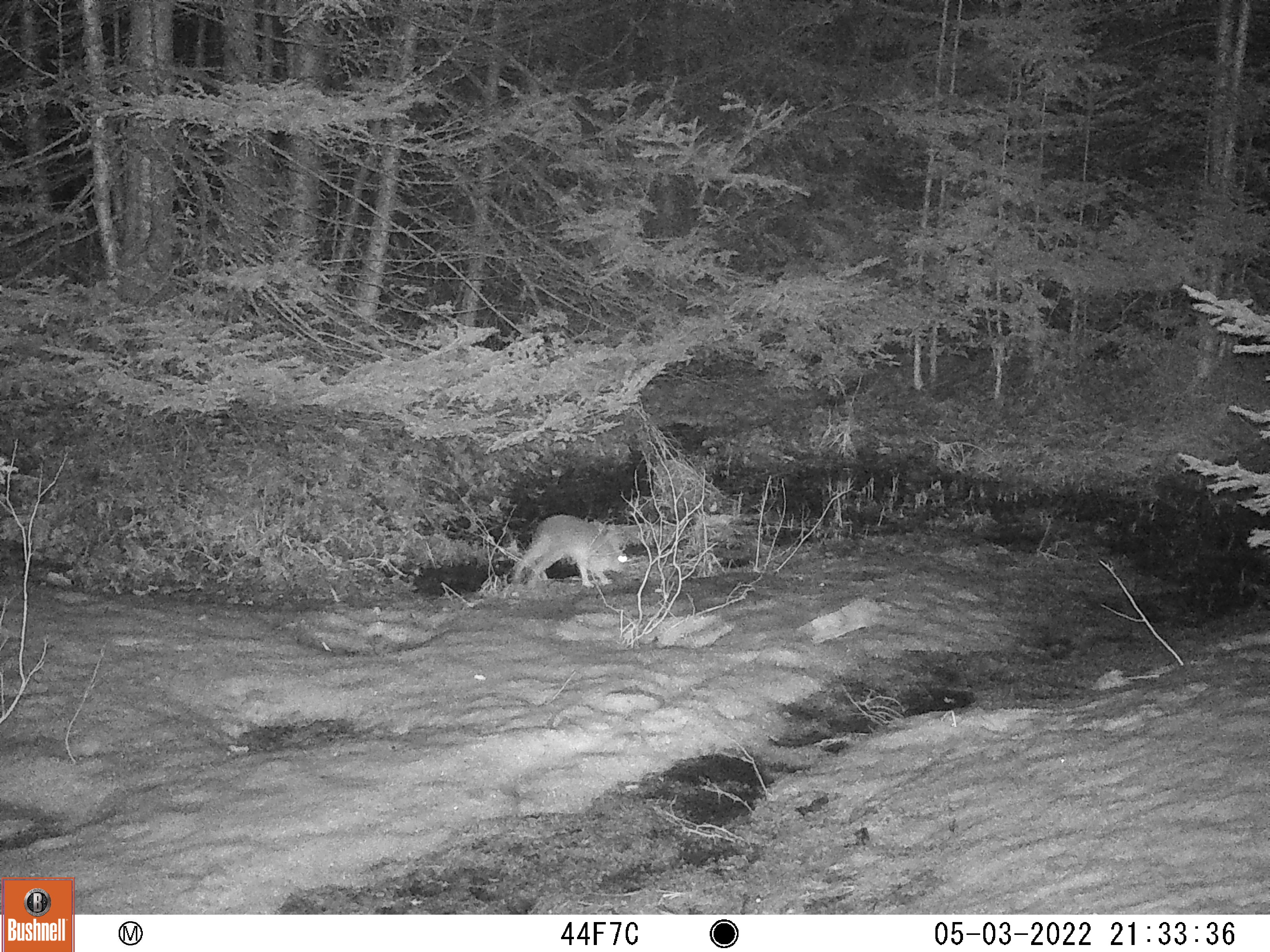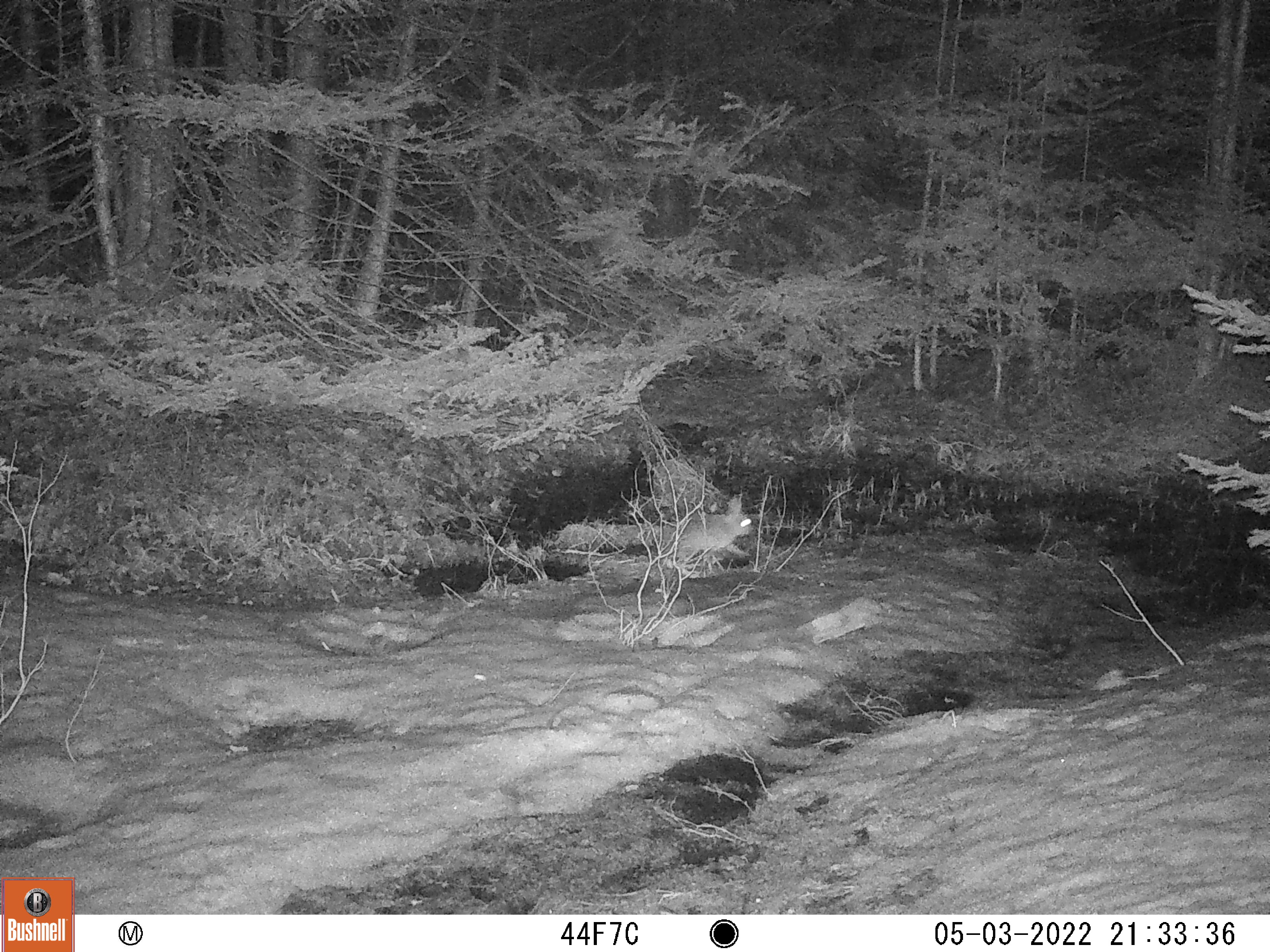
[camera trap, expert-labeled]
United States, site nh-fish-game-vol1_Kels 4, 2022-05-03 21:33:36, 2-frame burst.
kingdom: Animalia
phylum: Chordata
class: Mammalia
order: Lagomorpha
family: Leporidae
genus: Lepus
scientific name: Lepus americanus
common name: snowshoe hare